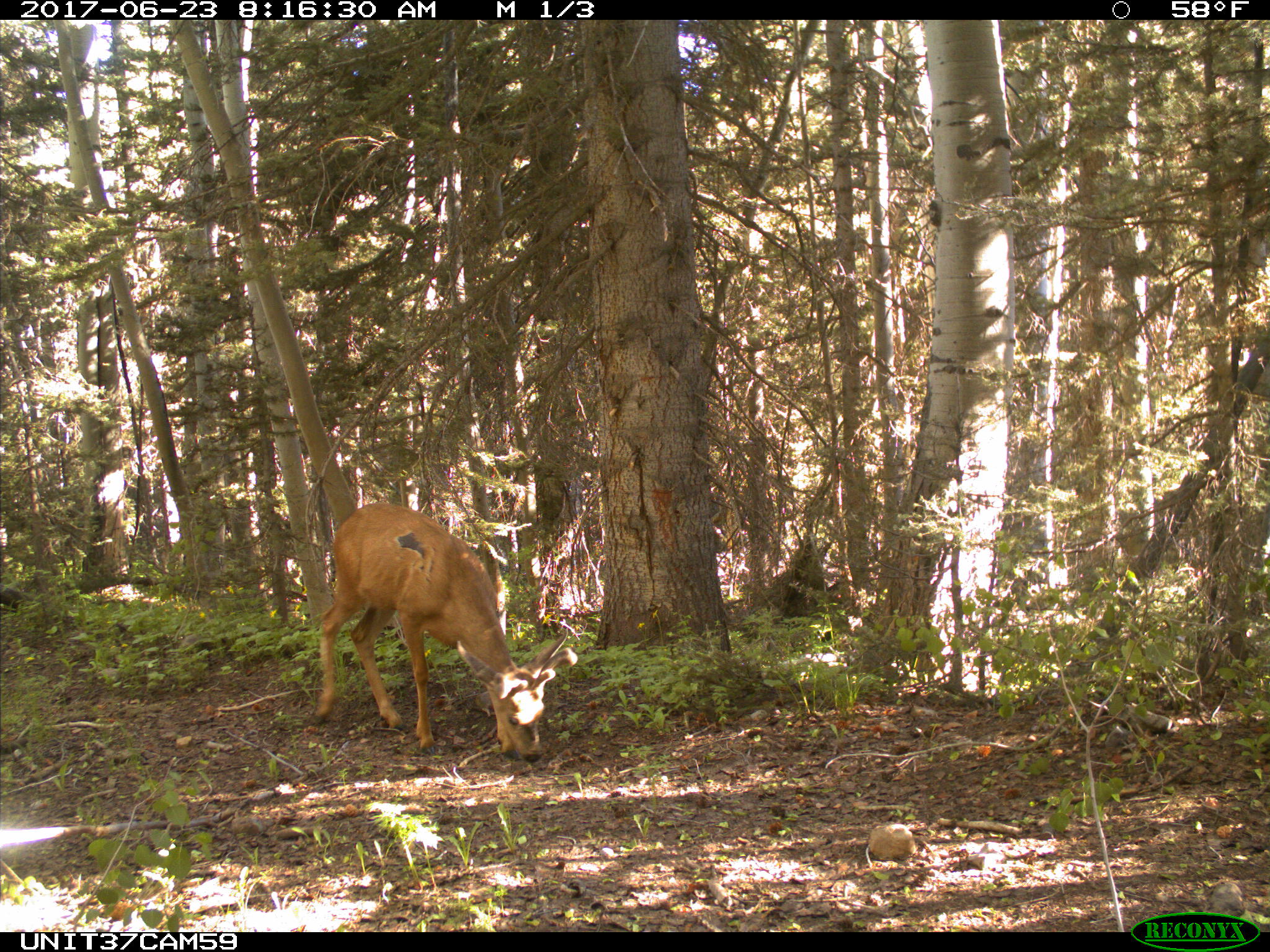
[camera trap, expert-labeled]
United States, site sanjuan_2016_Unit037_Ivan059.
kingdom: Animalia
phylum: Chordata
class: Mammalia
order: Artiodactyla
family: Cervidae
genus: Odocoileus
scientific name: Odocoileus hemionus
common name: mule deer